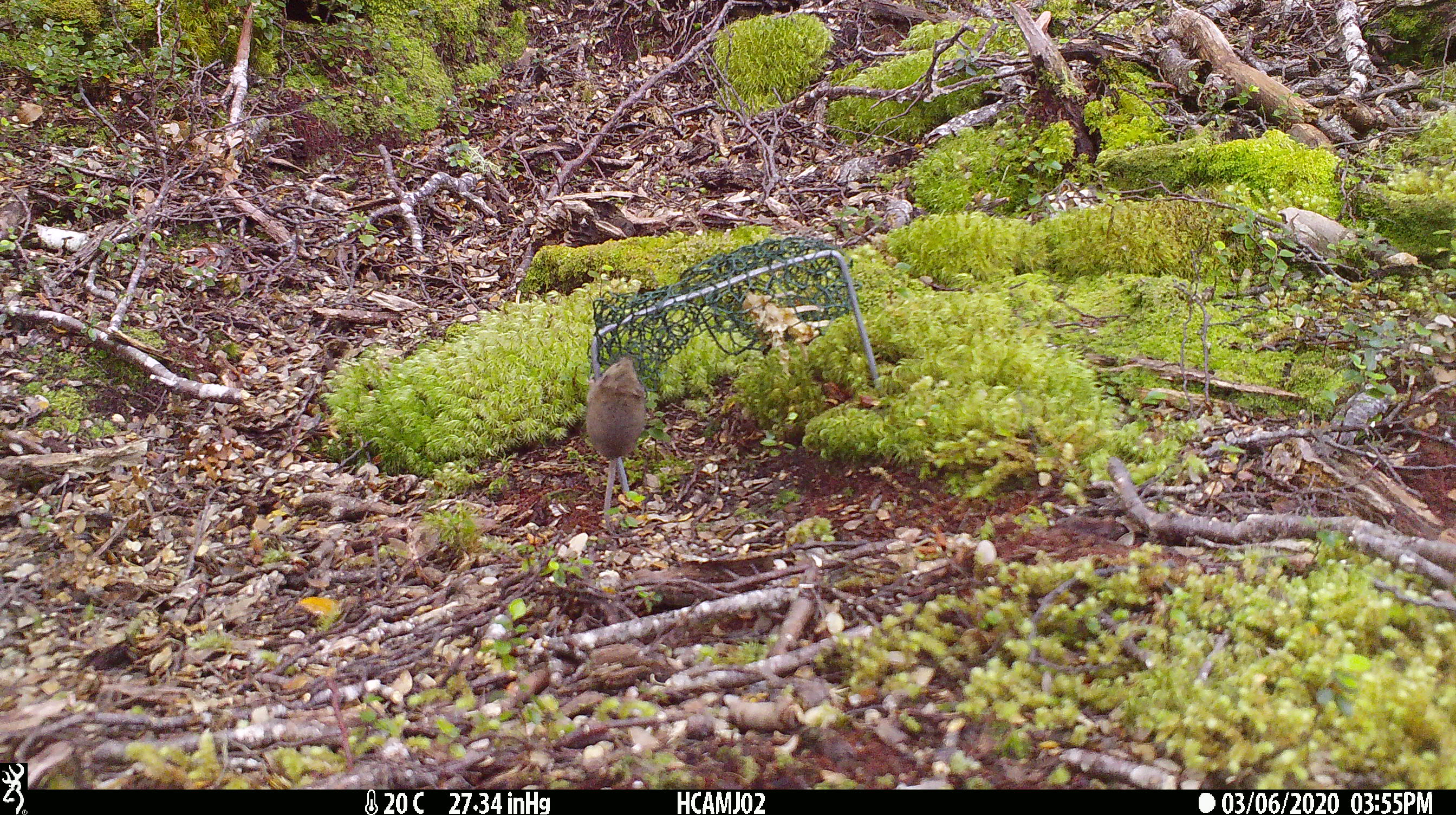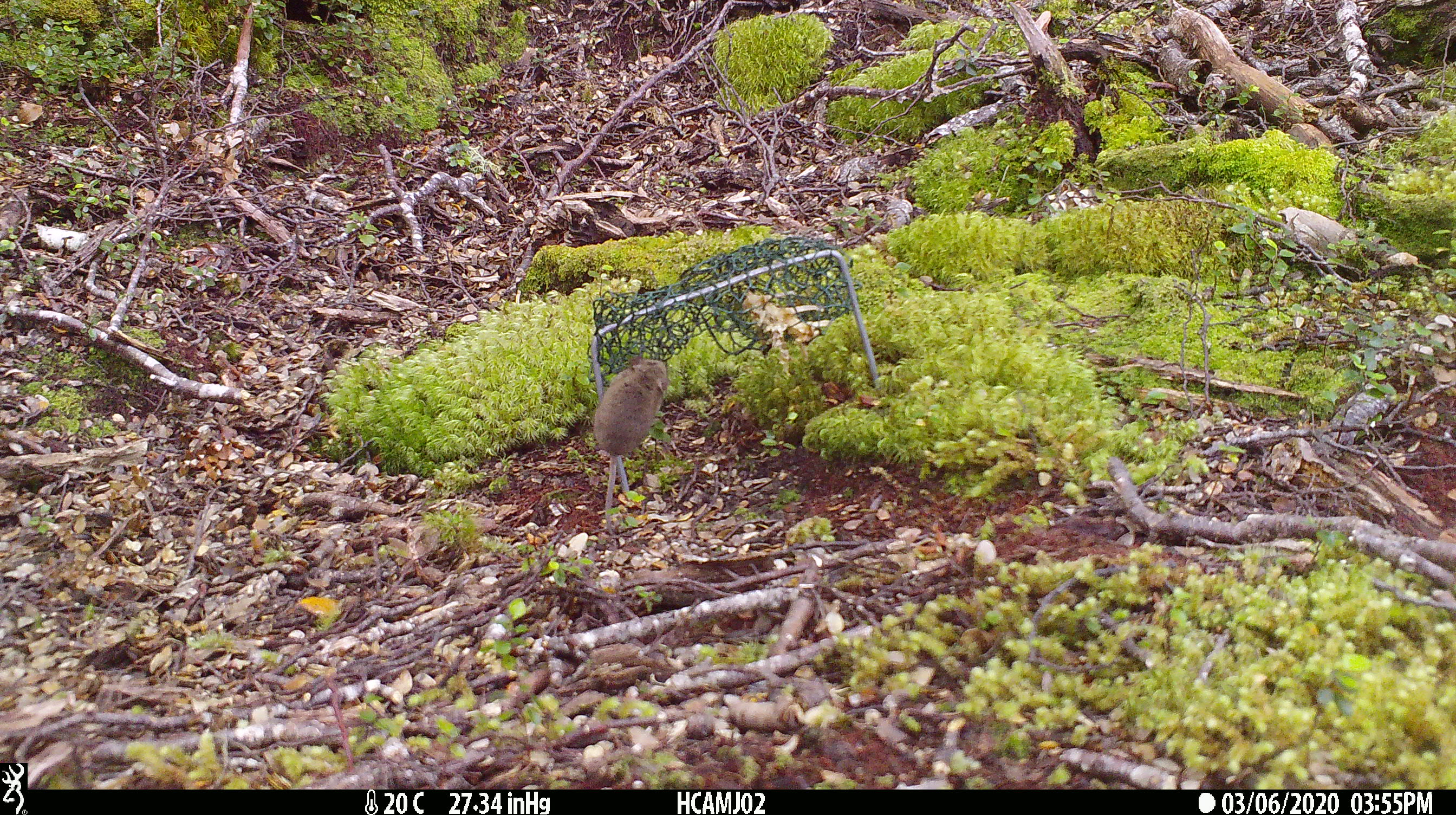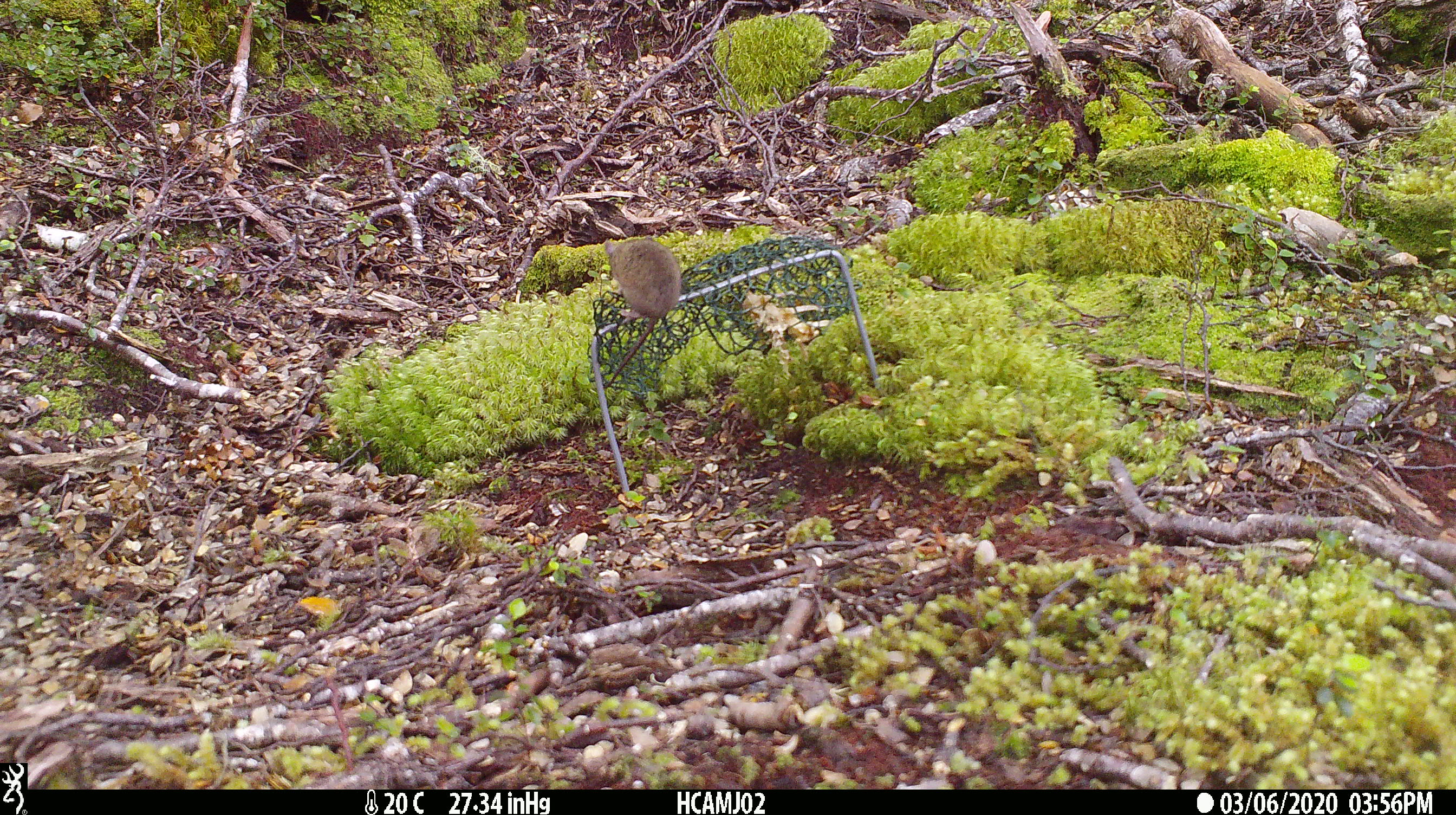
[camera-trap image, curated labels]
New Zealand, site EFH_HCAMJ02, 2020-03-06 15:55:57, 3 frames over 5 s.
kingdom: Animalia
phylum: Chordata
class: Mammalia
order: Rodentia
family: Muridae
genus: Mus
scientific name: Mus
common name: mouse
Mouse (Mus).